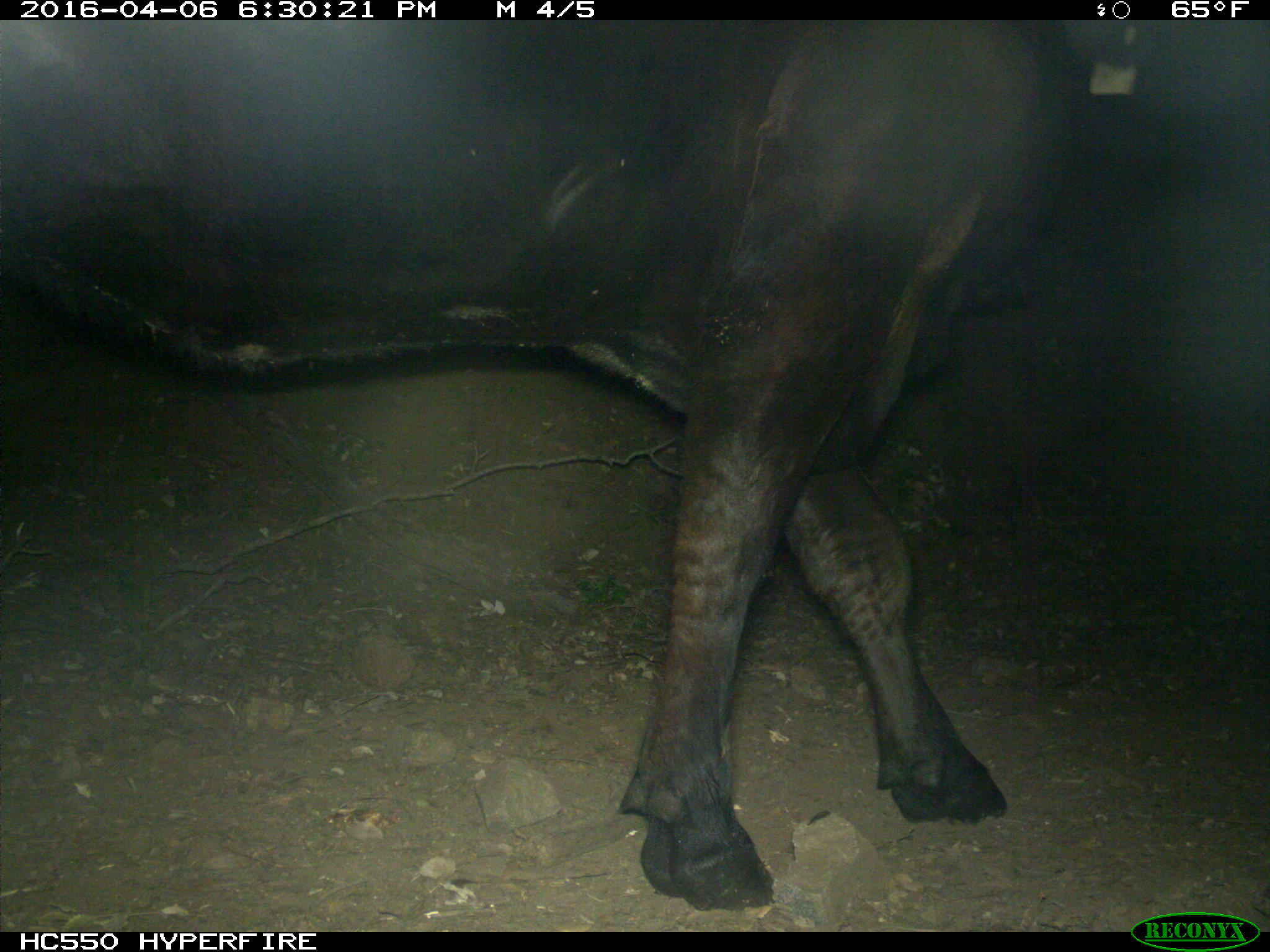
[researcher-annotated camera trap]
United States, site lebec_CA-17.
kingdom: Animalia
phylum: Chordata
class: Mammalia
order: Artiodactyla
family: Bovidae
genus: Bos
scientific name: Bos taurus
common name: domestic cow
Bos taurus (domestic cow).